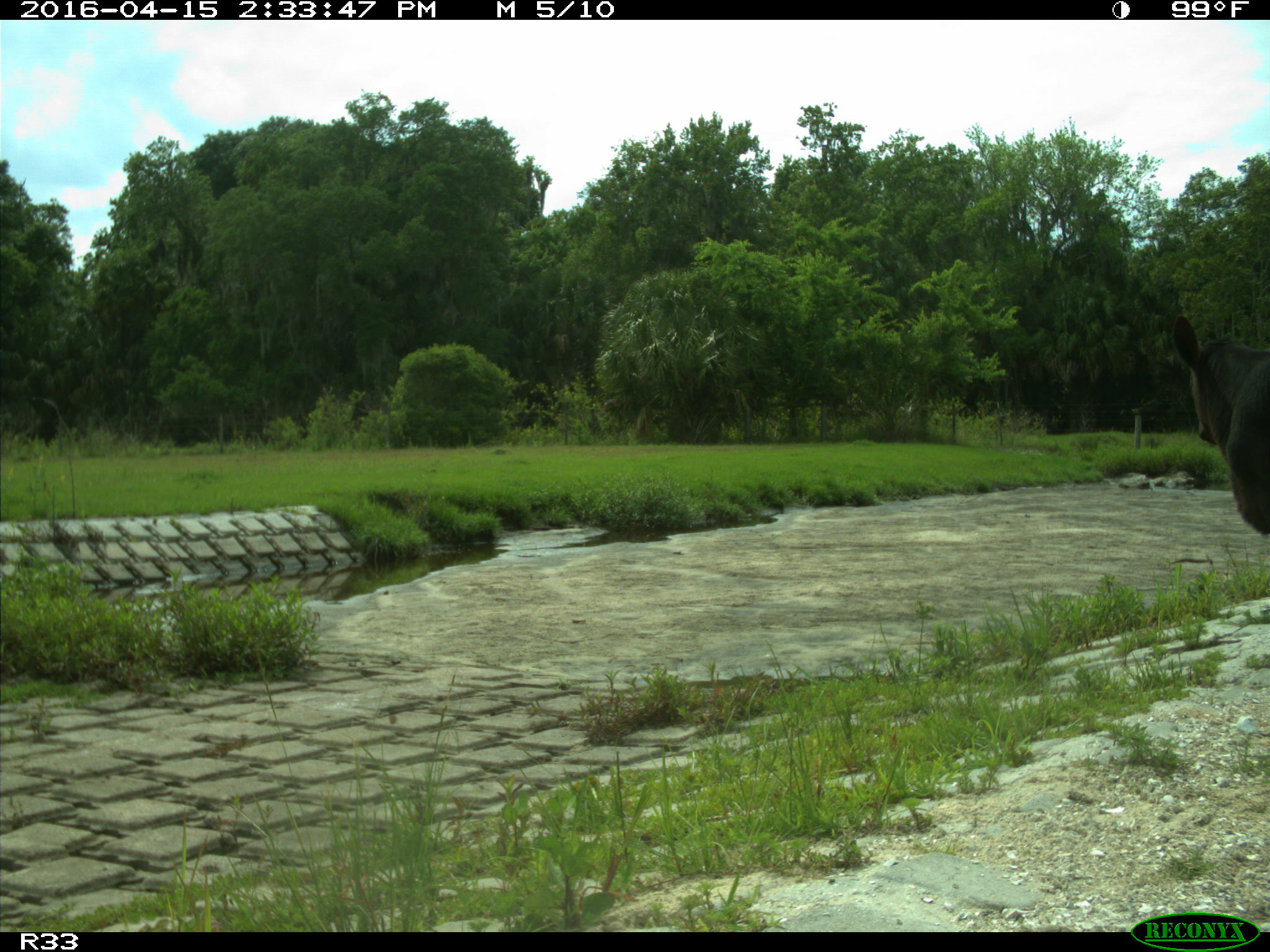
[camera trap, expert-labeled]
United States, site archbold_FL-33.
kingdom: Animalia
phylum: Chordata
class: Mammalia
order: Artiodactyla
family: Bovidae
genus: Bos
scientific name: Bos taurus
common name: domestic cow